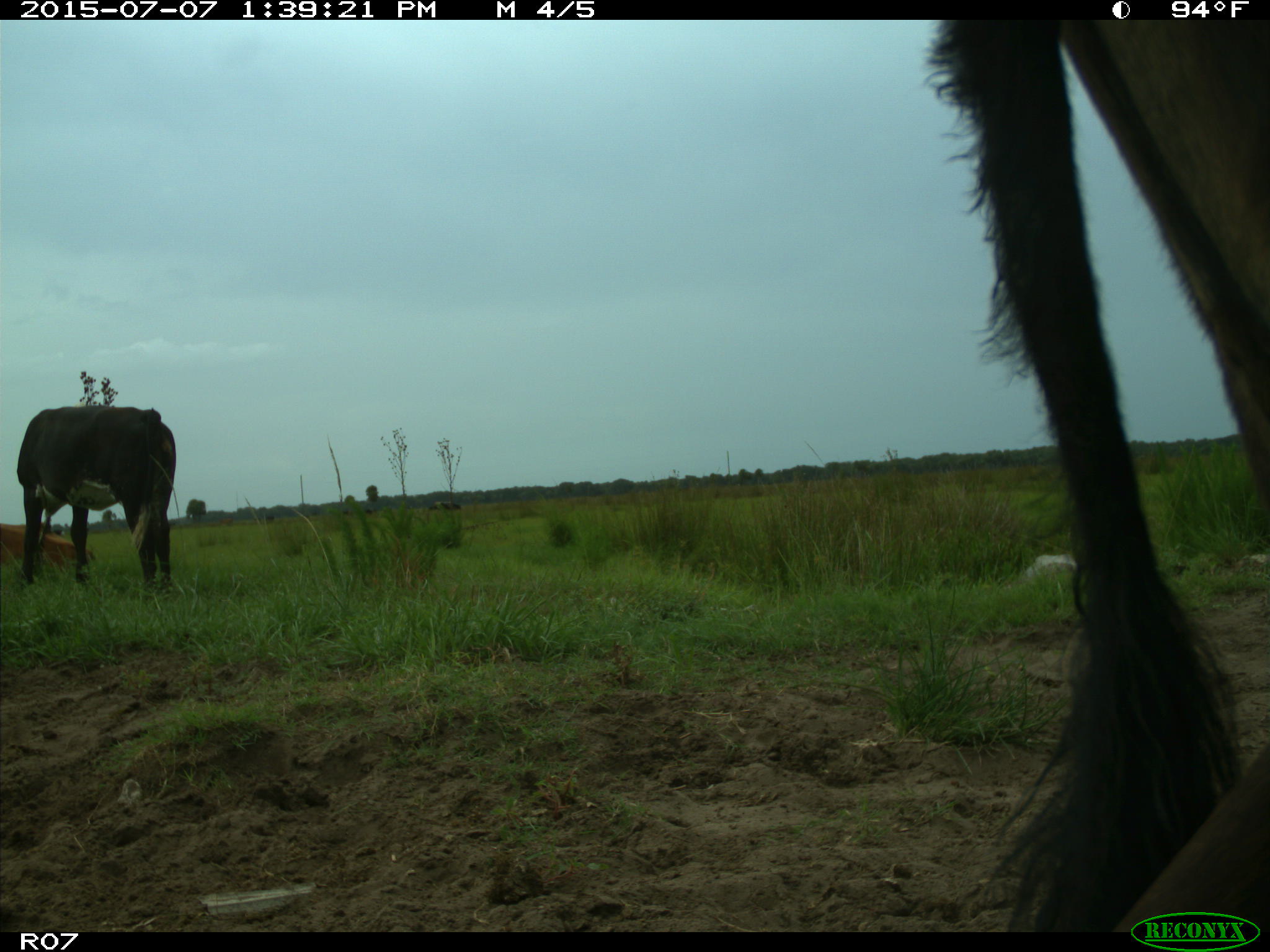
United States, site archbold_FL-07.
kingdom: Animalia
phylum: Chordata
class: Mammalia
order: Artiodactyla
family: Bovidae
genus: Bos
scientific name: Bos taurus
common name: domestic cow